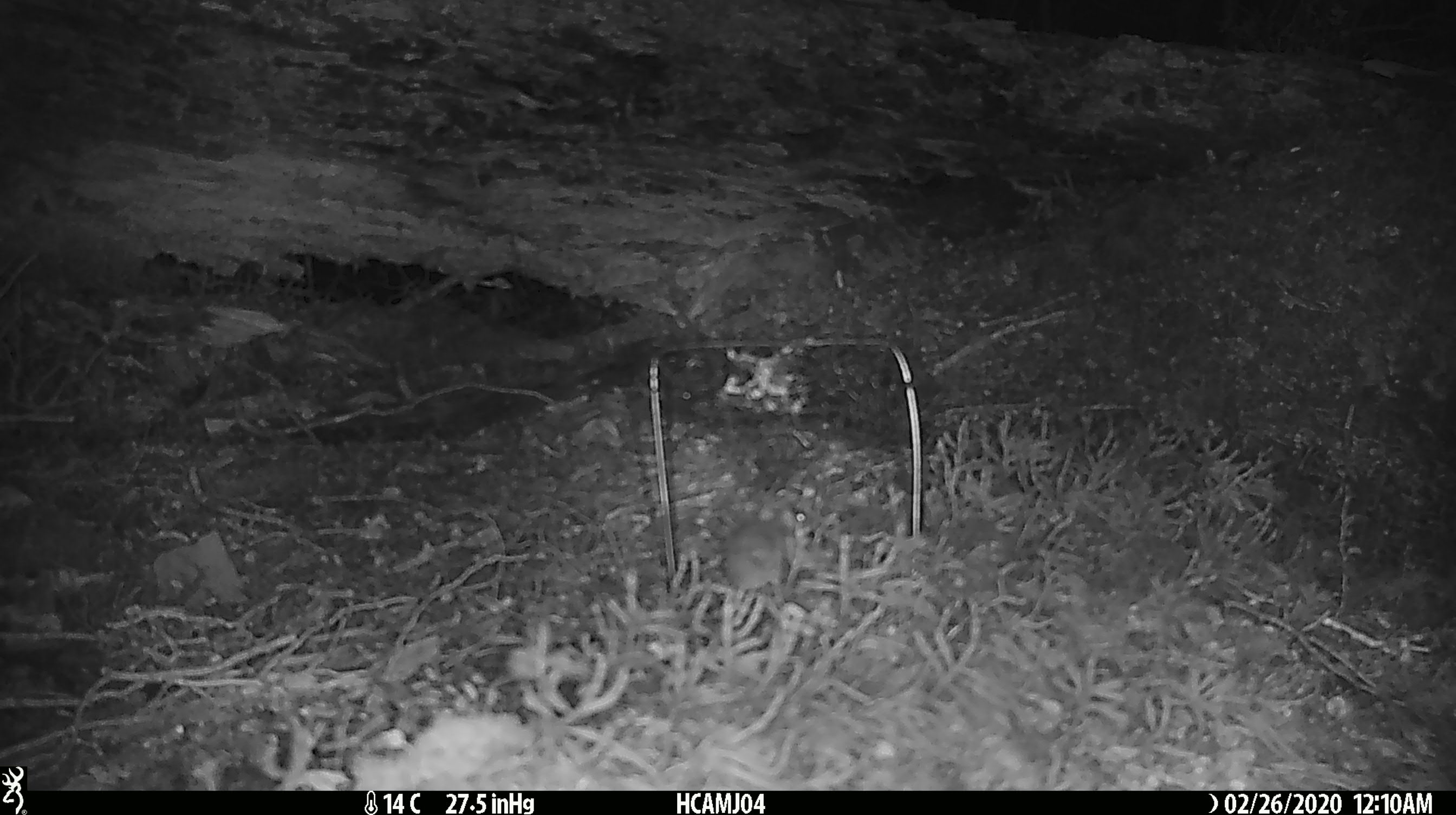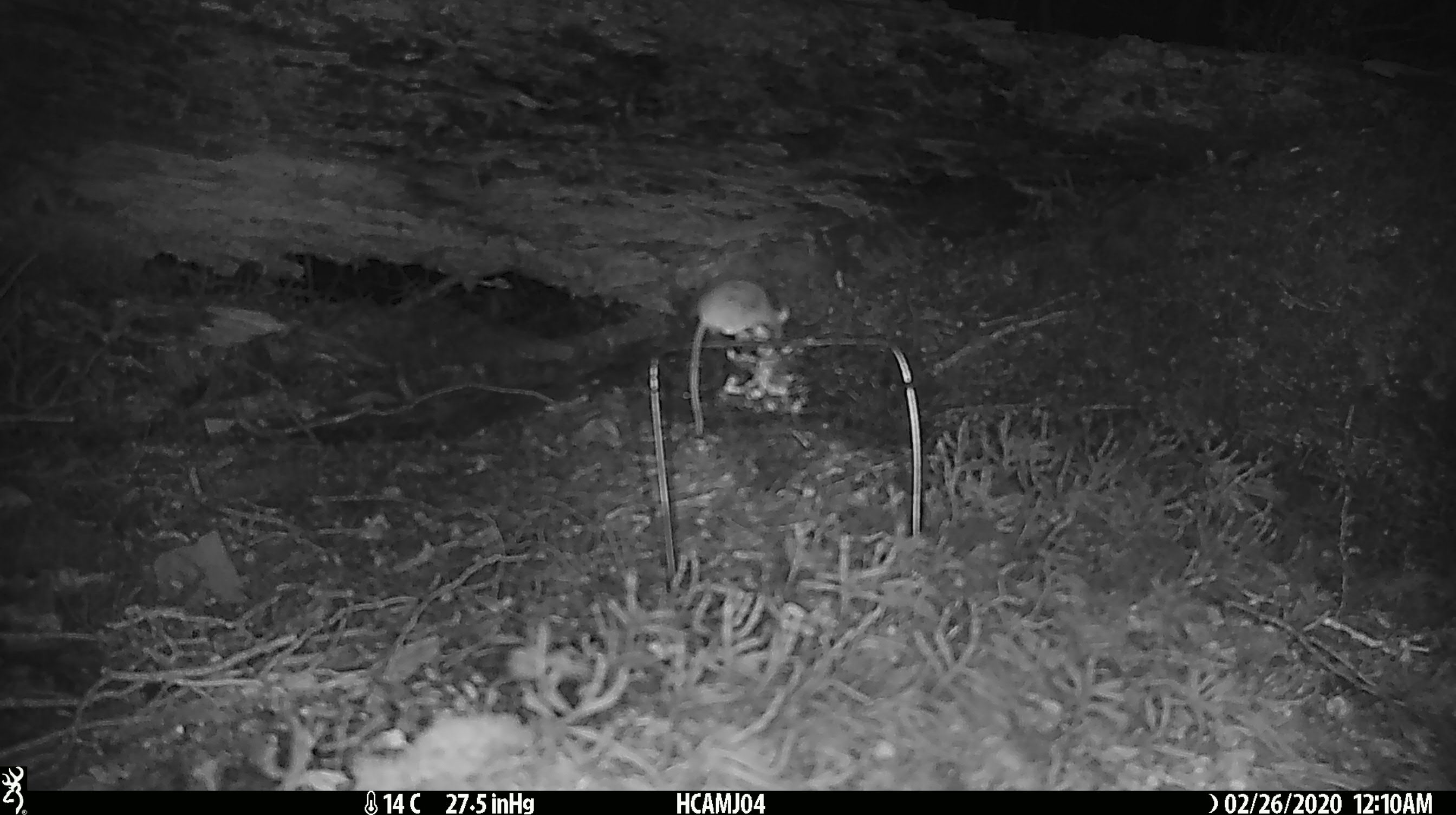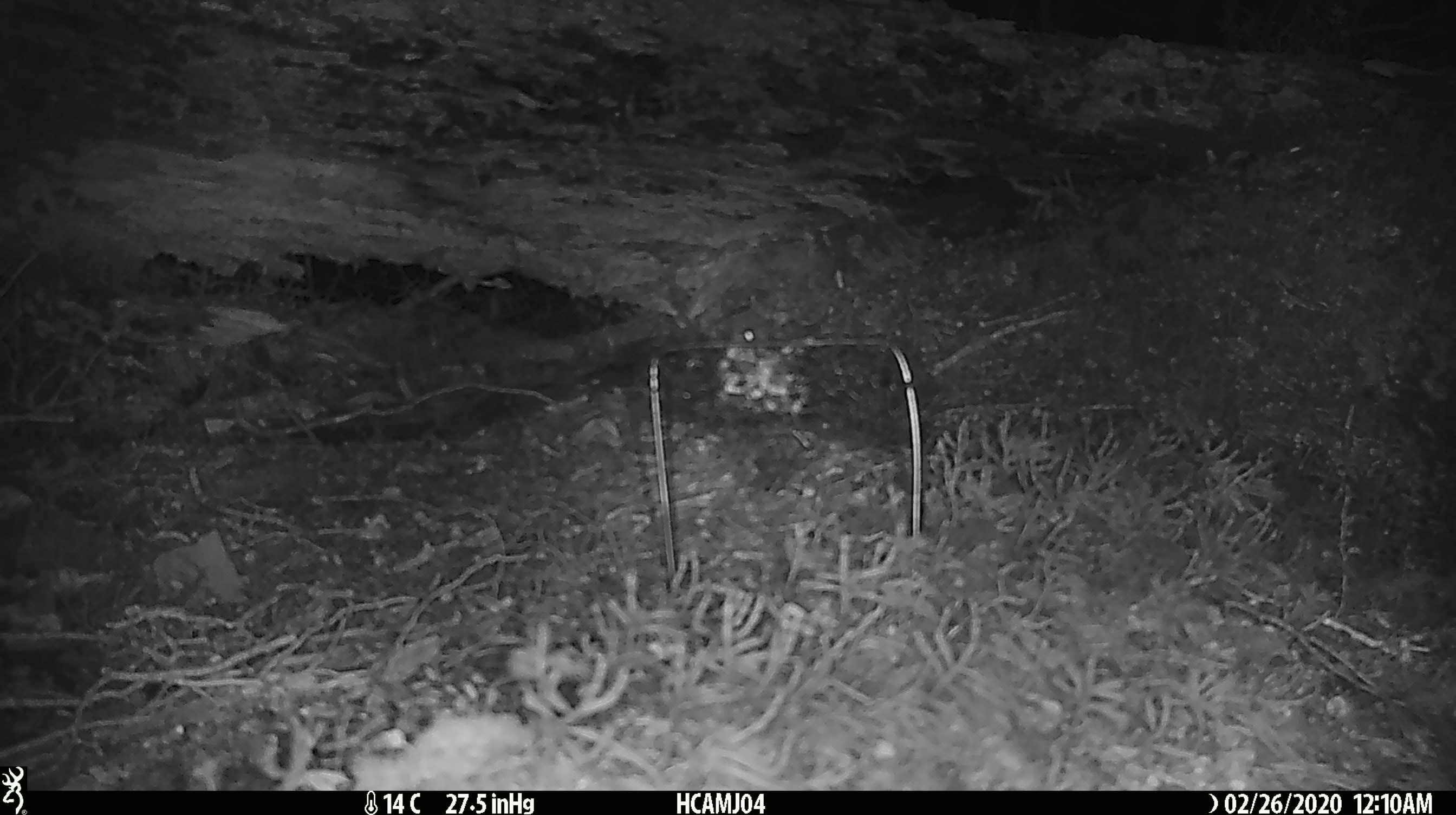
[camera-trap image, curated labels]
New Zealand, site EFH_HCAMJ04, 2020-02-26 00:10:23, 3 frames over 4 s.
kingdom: Animalia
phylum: Chordata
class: Mammalia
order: Rodentia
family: Muridae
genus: Mus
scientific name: Mus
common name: mouse